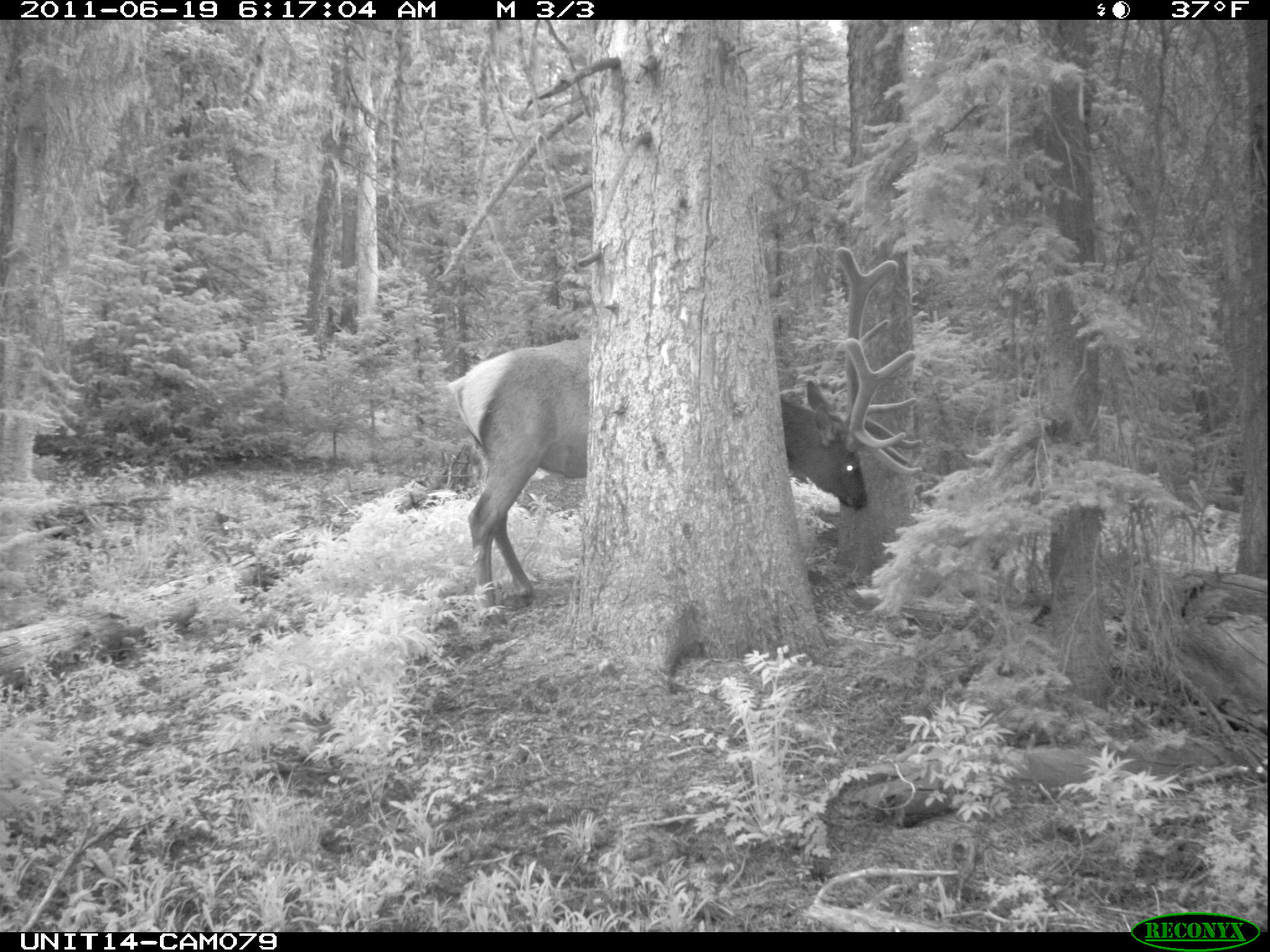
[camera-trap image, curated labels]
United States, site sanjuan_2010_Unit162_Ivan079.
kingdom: Animalia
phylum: Chordata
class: Mammalia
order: Artiodactyla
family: Cervidae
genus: Cervus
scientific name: Cervus elaphus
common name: red deer